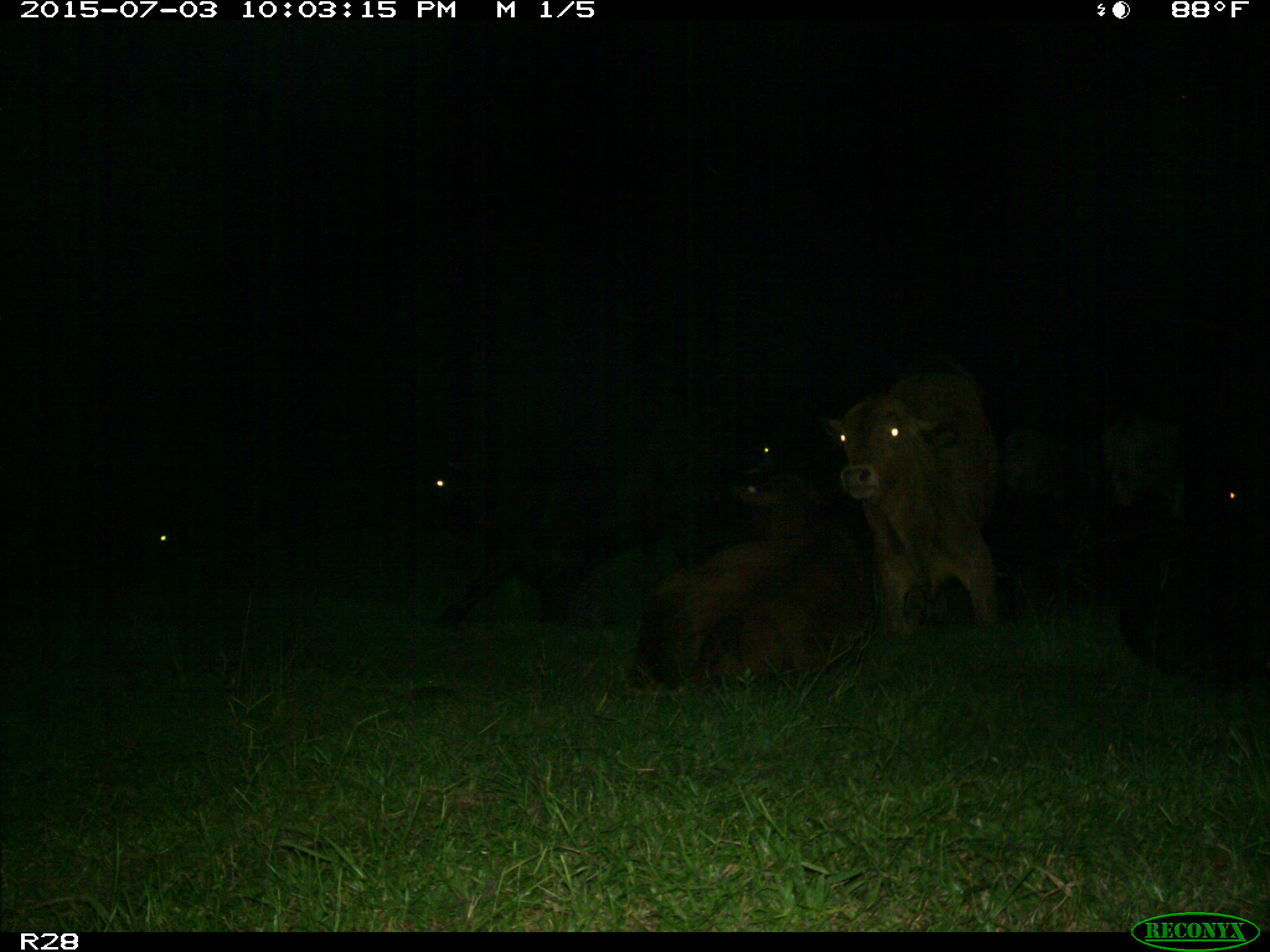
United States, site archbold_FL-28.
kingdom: Animalia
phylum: Chordata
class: Mammalia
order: Artiodactyla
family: Bovidae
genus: Bos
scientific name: Bos taurus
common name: domestic cow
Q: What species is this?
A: Bos taurus (domestic cow).